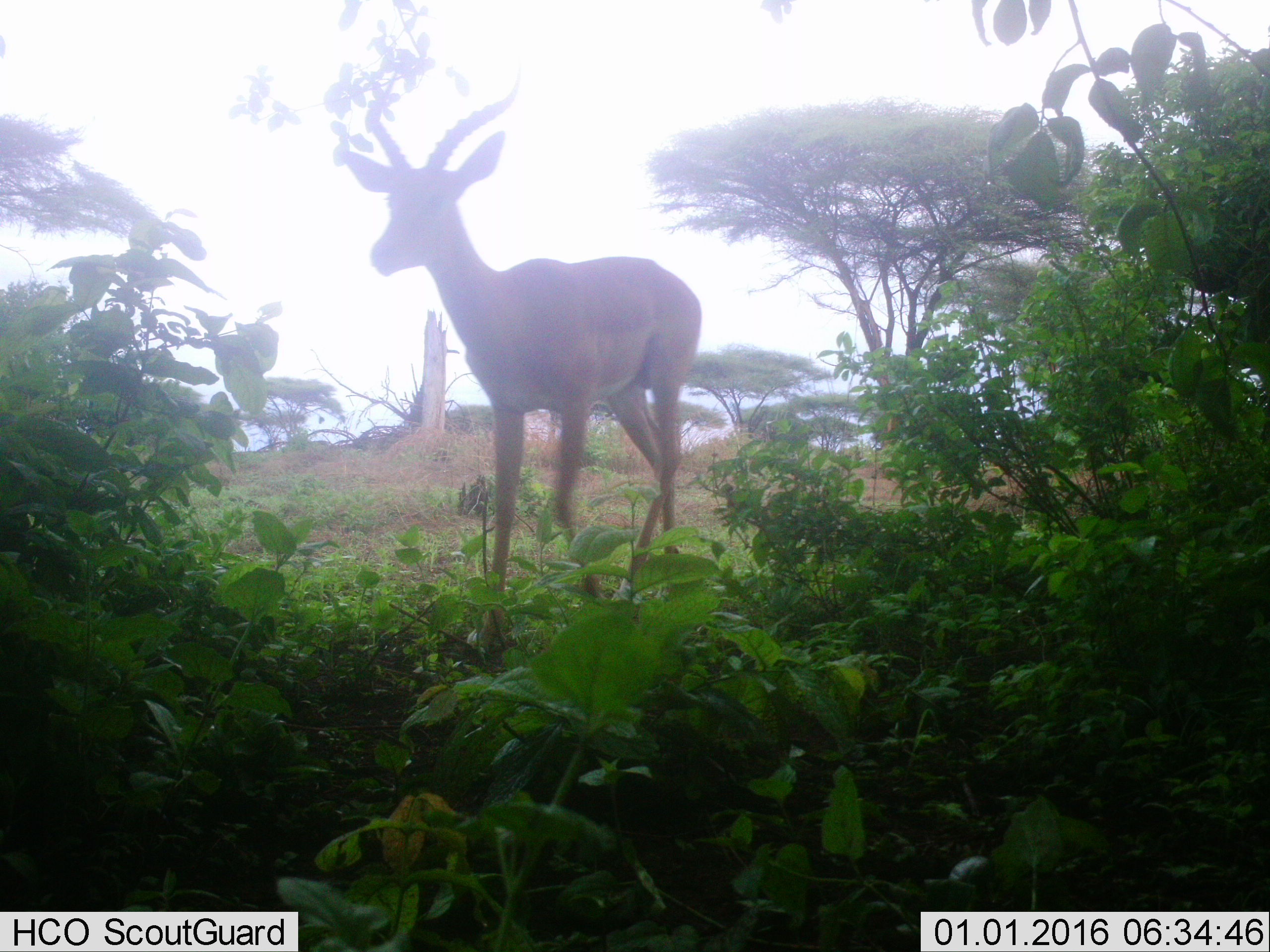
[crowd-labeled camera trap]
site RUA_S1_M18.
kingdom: Animalia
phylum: Chordata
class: Mammalia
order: Artiodactyla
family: Bovidae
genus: Aepyceros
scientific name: Aepyceros melampus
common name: impala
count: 1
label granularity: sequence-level